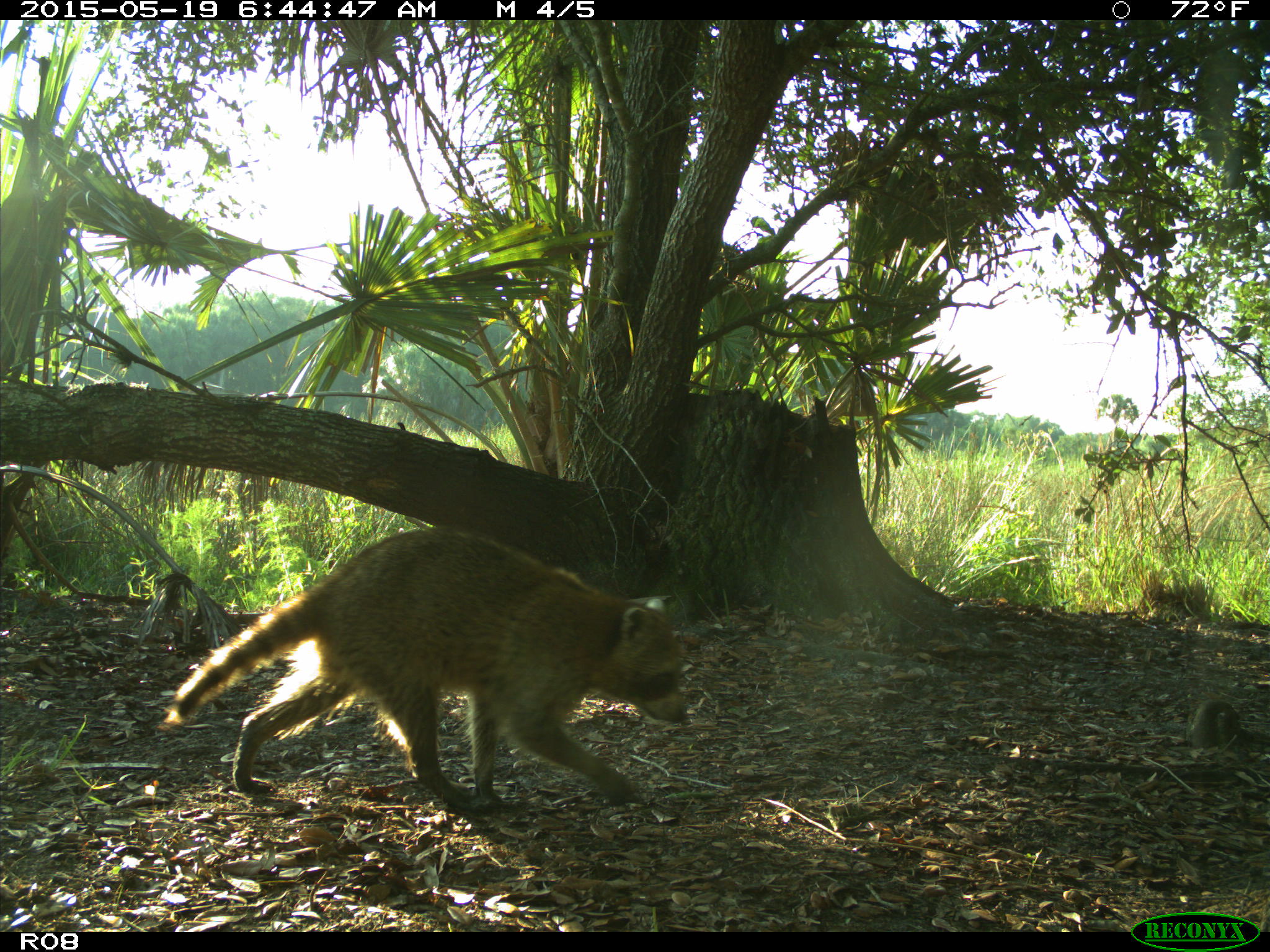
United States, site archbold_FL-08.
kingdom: Animalia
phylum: Chordata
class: Mammalia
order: Carnivora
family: Procyonidae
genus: Procyon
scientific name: Procyon lotor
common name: common raccoon